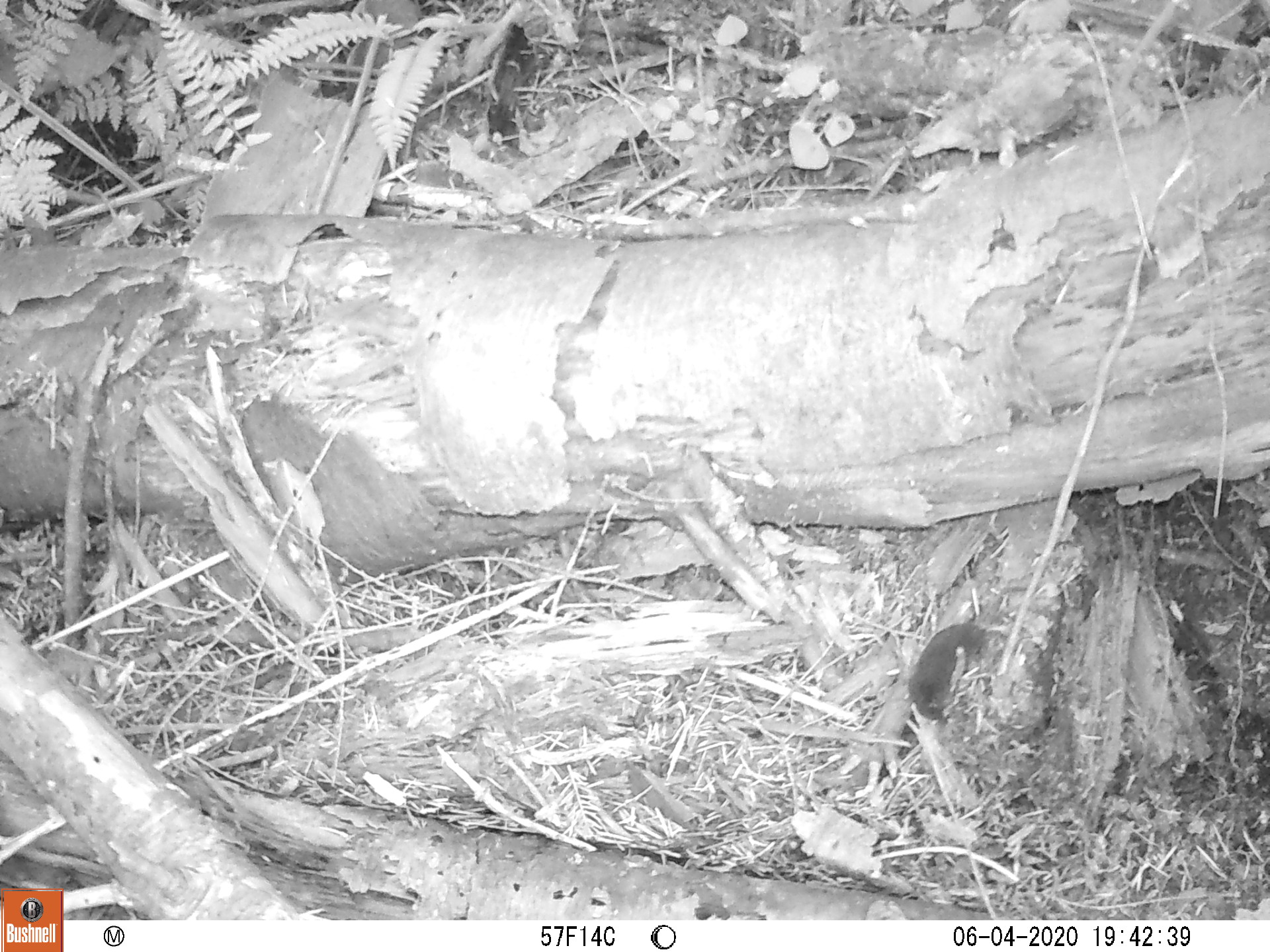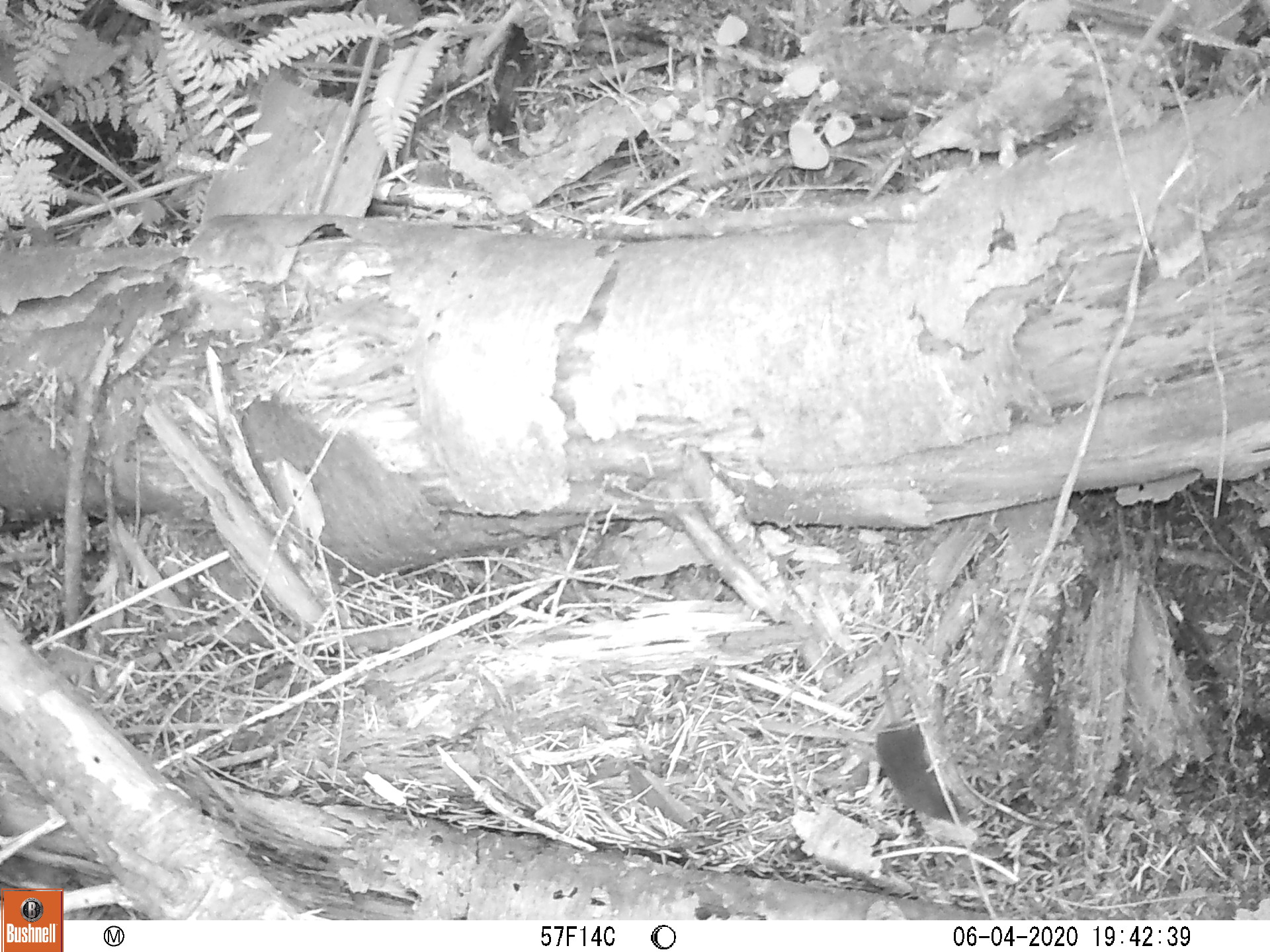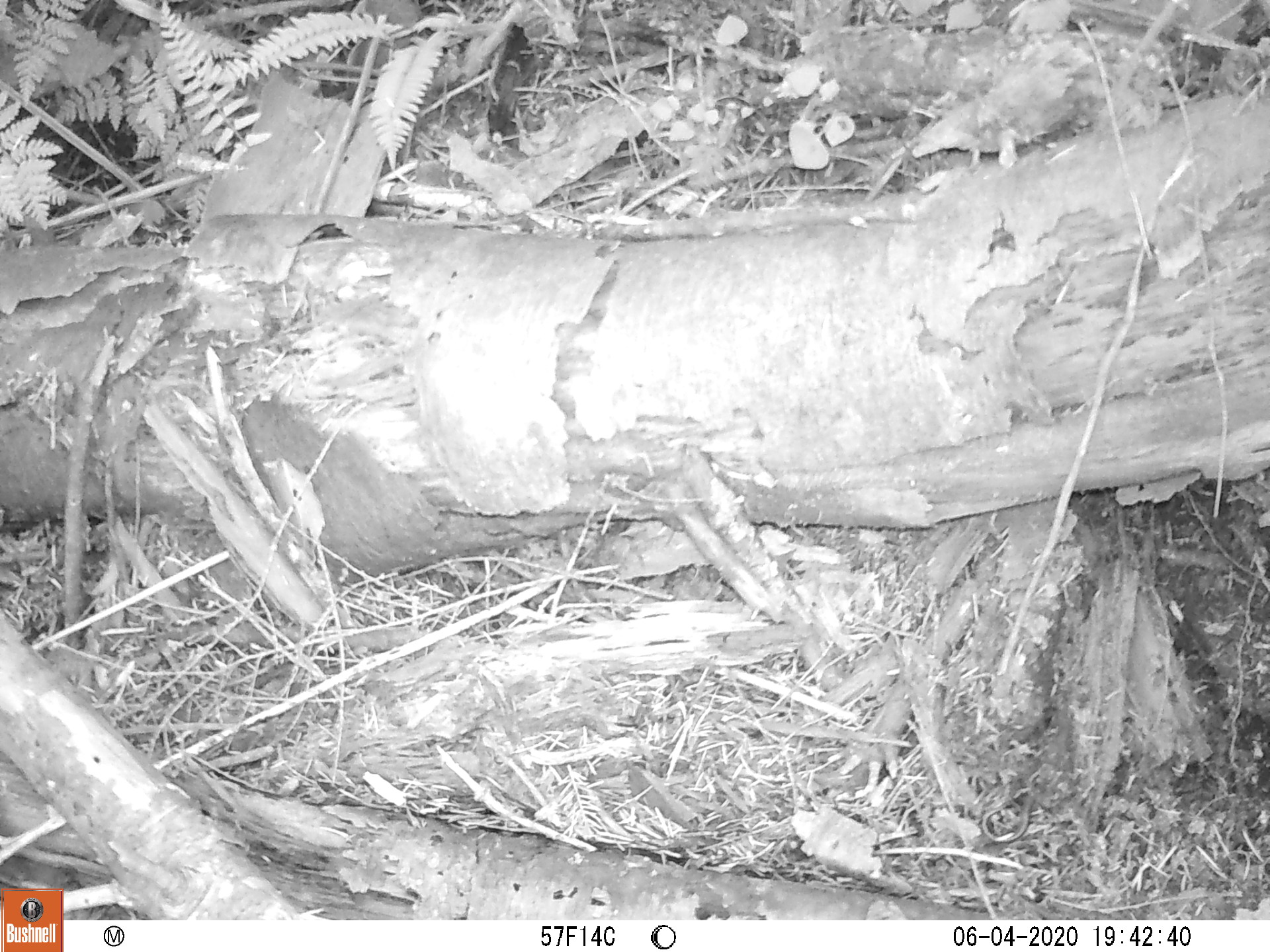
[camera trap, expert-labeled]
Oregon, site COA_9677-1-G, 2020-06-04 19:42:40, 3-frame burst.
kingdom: Animalia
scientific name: Animalia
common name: reptile or amphibian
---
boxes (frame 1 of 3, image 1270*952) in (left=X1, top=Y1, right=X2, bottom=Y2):
reptile or amphibian: (left=906, top=622, right=990, bottom=722)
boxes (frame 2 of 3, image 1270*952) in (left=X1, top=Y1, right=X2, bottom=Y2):
reptile or amphibian: (left=868, top=720, right=966, bottom=826); (left=966, top=771, right=1057, bottom=831)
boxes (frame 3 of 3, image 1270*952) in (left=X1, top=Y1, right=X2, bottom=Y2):
reptile or amphibian: (left=973, top=775, right=1037, bottom=850)